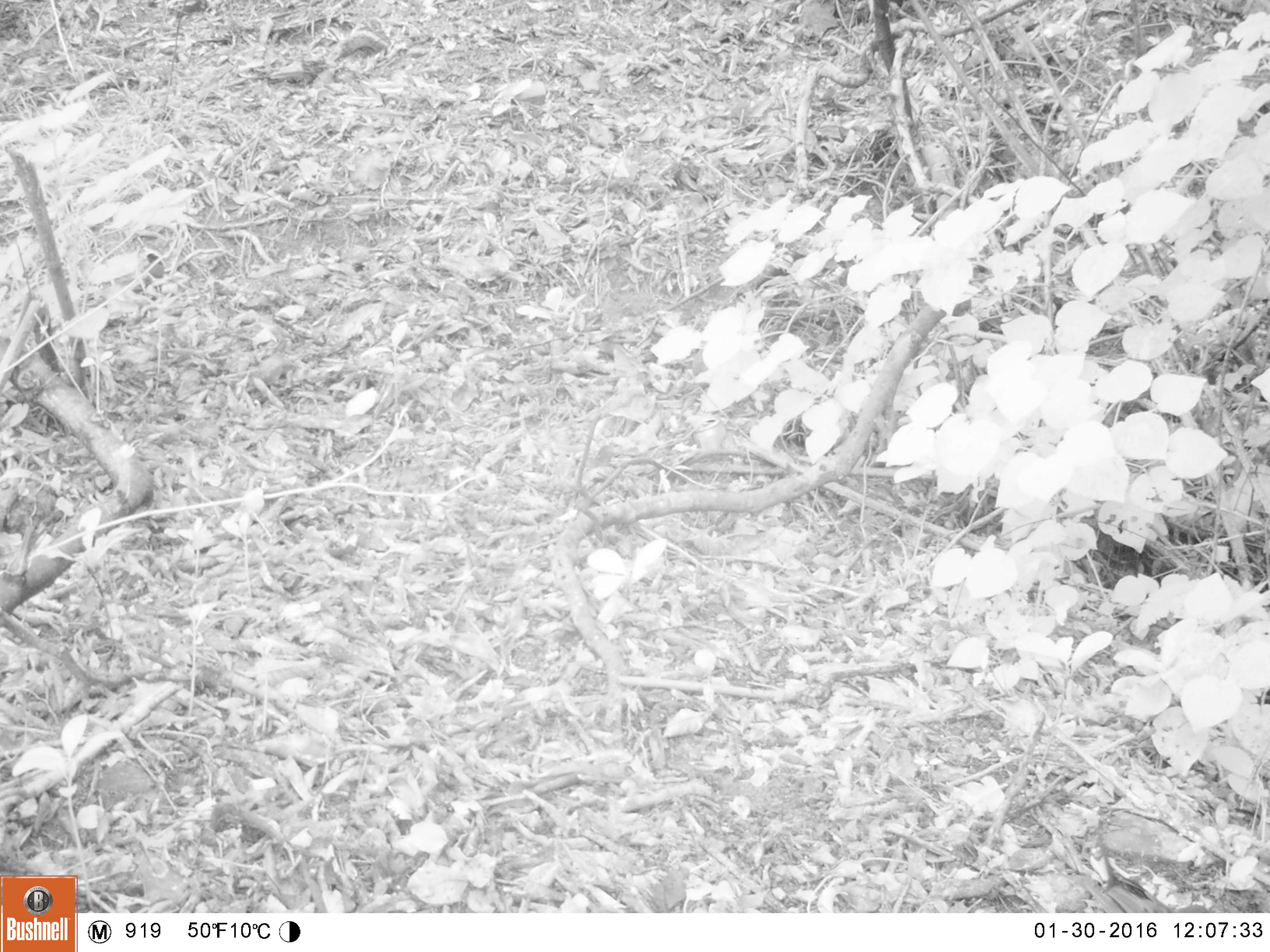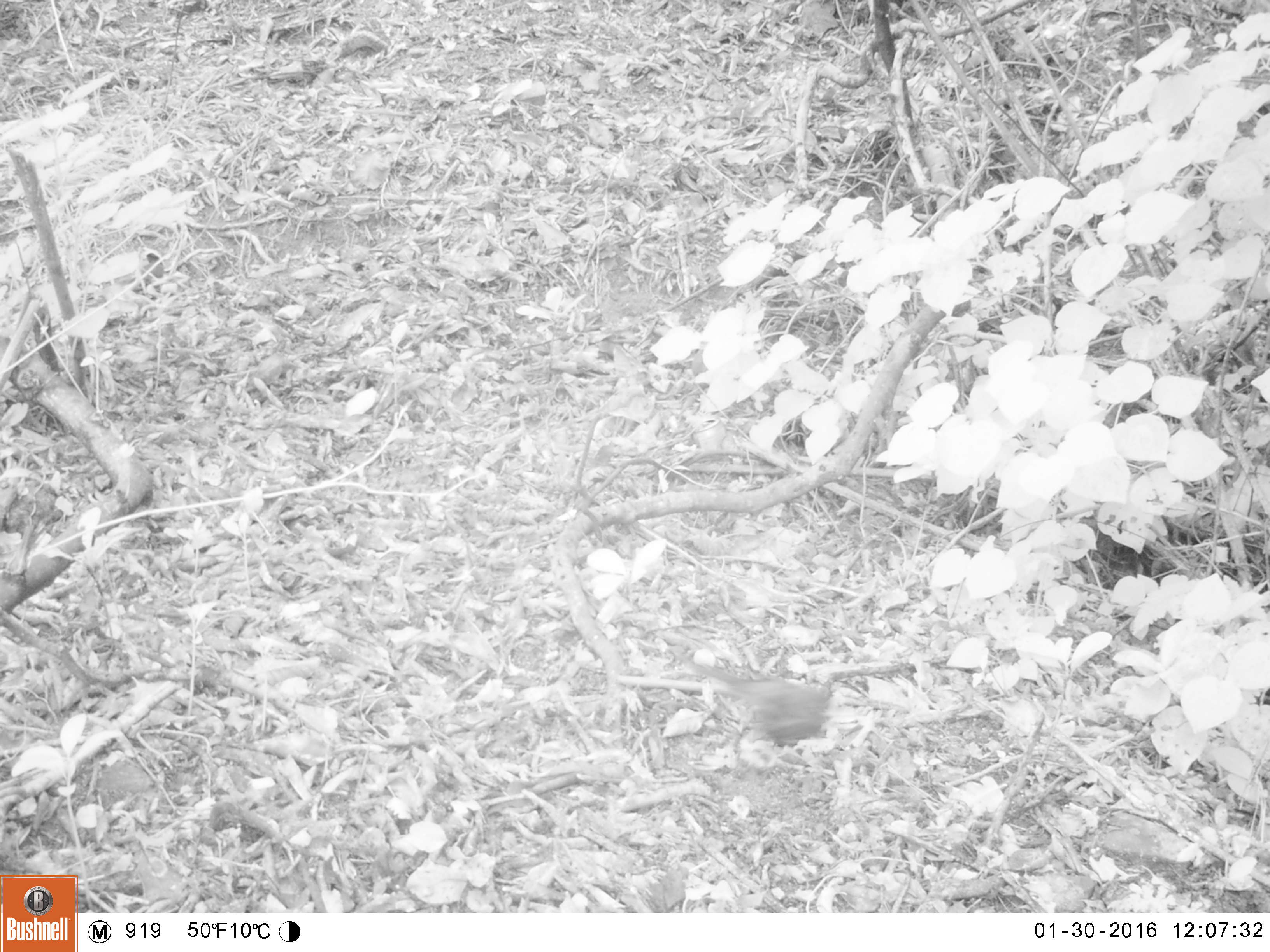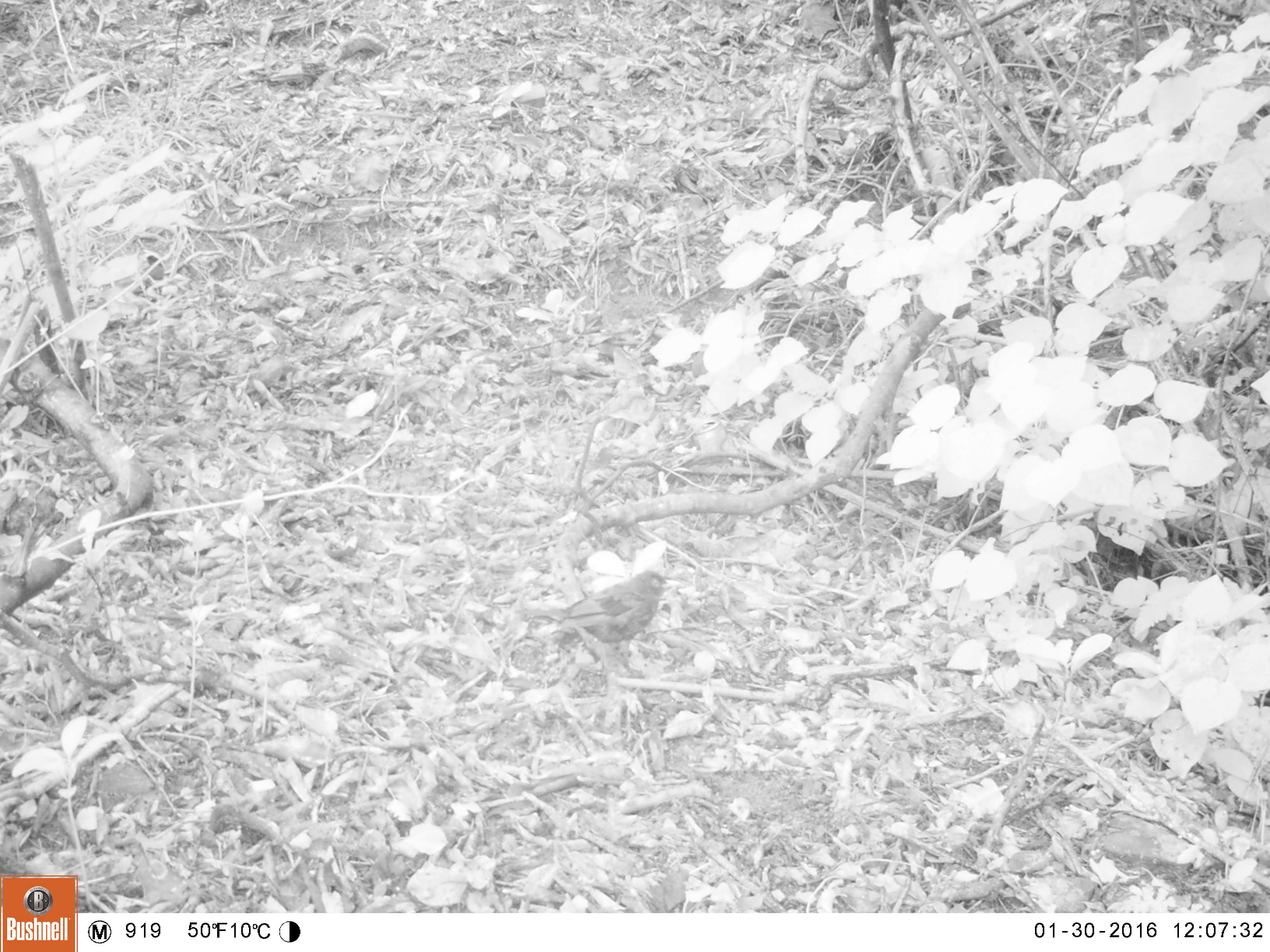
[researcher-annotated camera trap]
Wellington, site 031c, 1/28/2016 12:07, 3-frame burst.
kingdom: Animalia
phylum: Chordata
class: Aves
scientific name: Aves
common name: bird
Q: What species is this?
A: Bird (Aves).